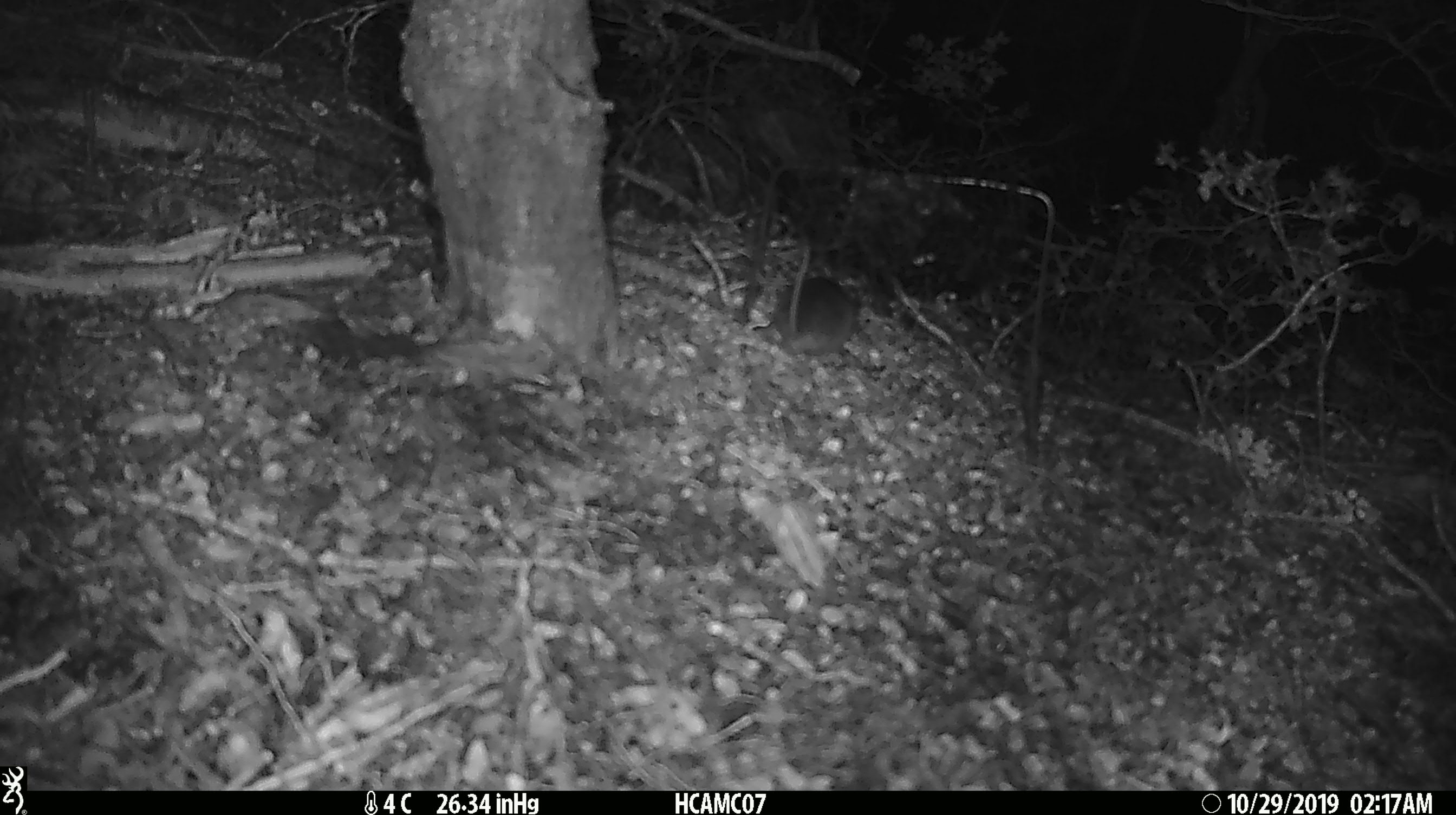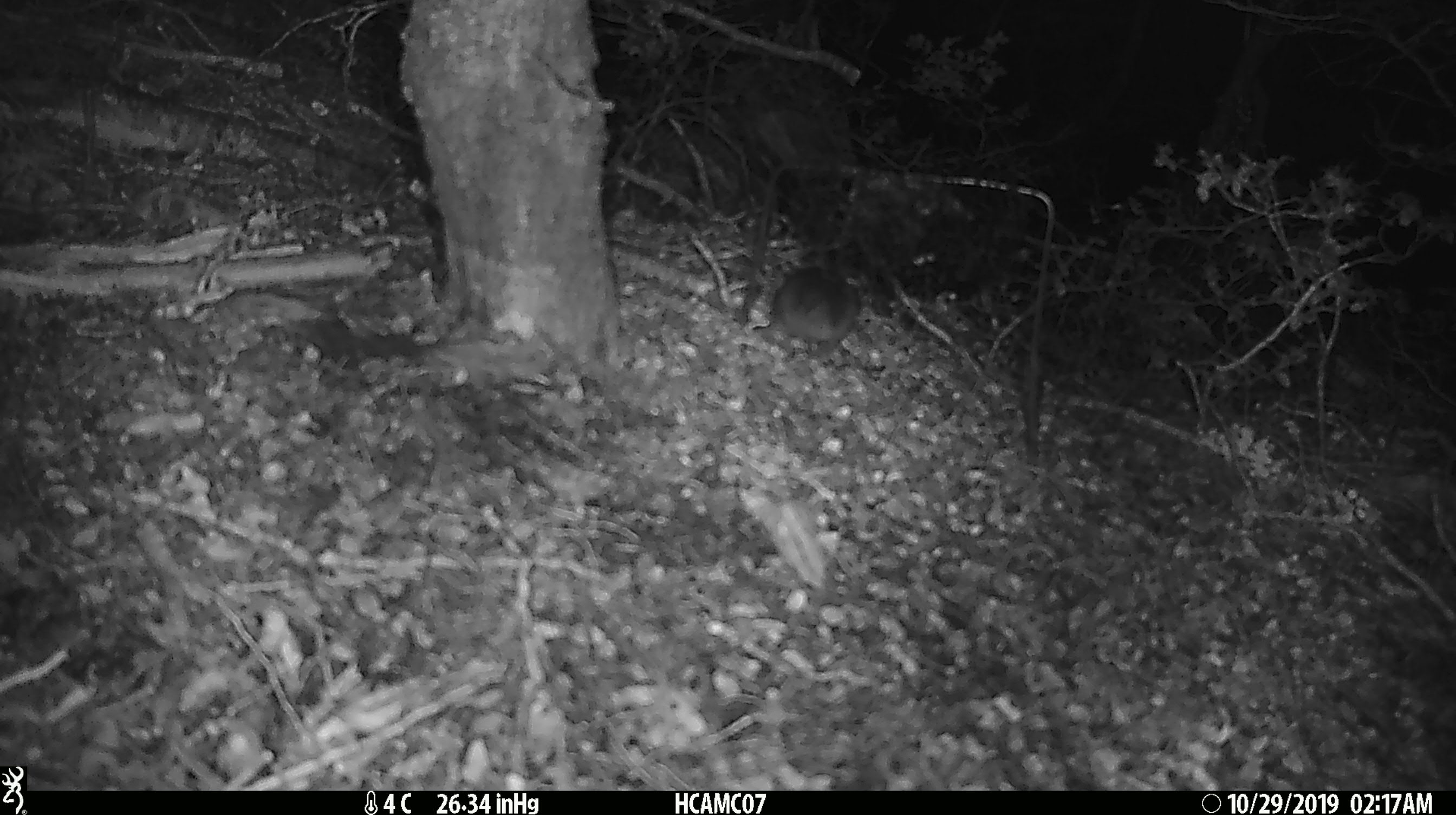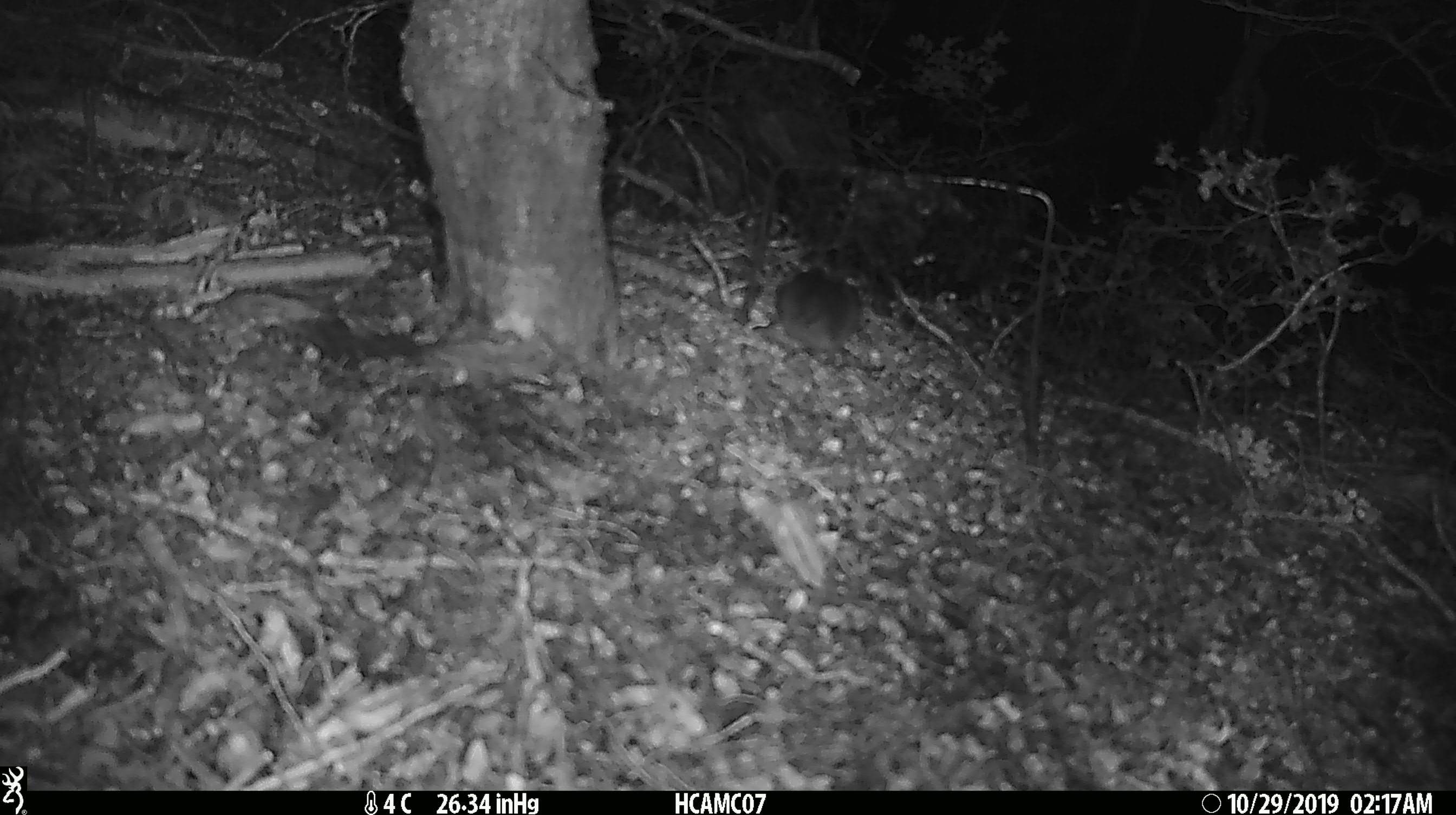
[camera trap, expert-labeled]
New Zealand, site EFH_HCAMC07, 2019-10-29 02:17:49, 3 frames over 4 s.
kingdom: Animalia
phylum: Chordata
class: Mammalia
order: Rodentia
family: Muridae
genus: Mus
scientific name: Mus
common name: mouse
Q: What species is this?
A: Mouse (Mus).